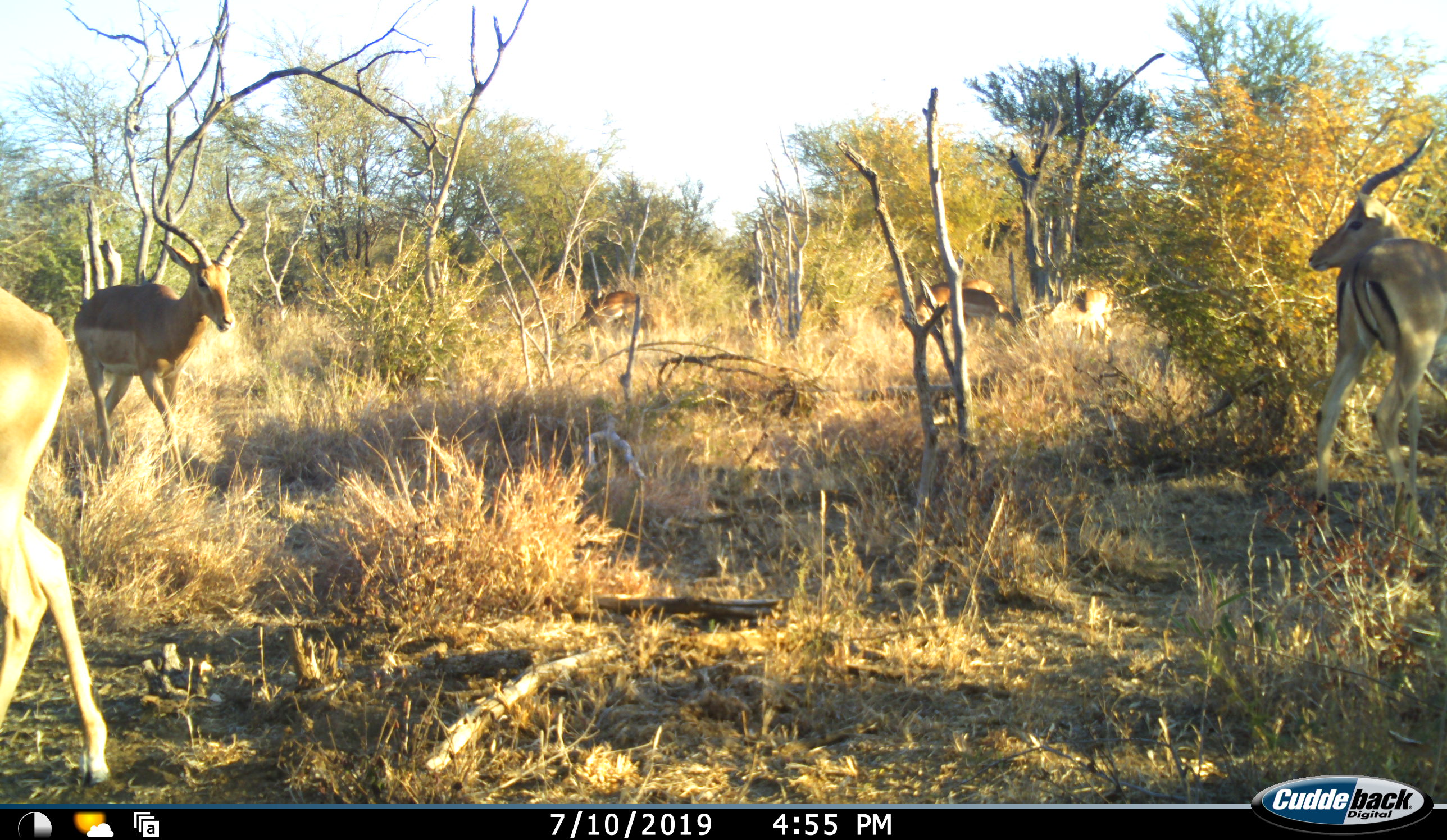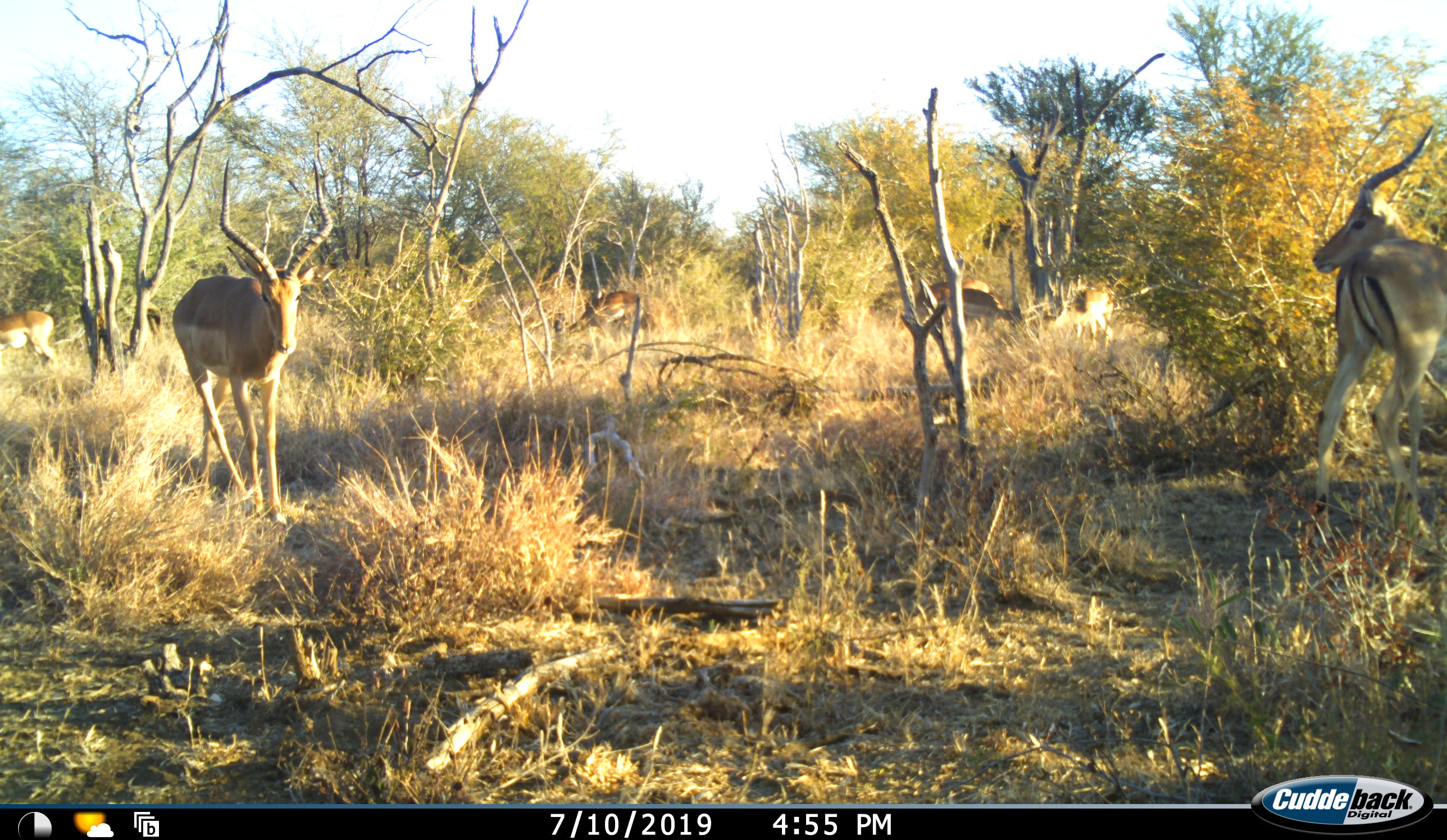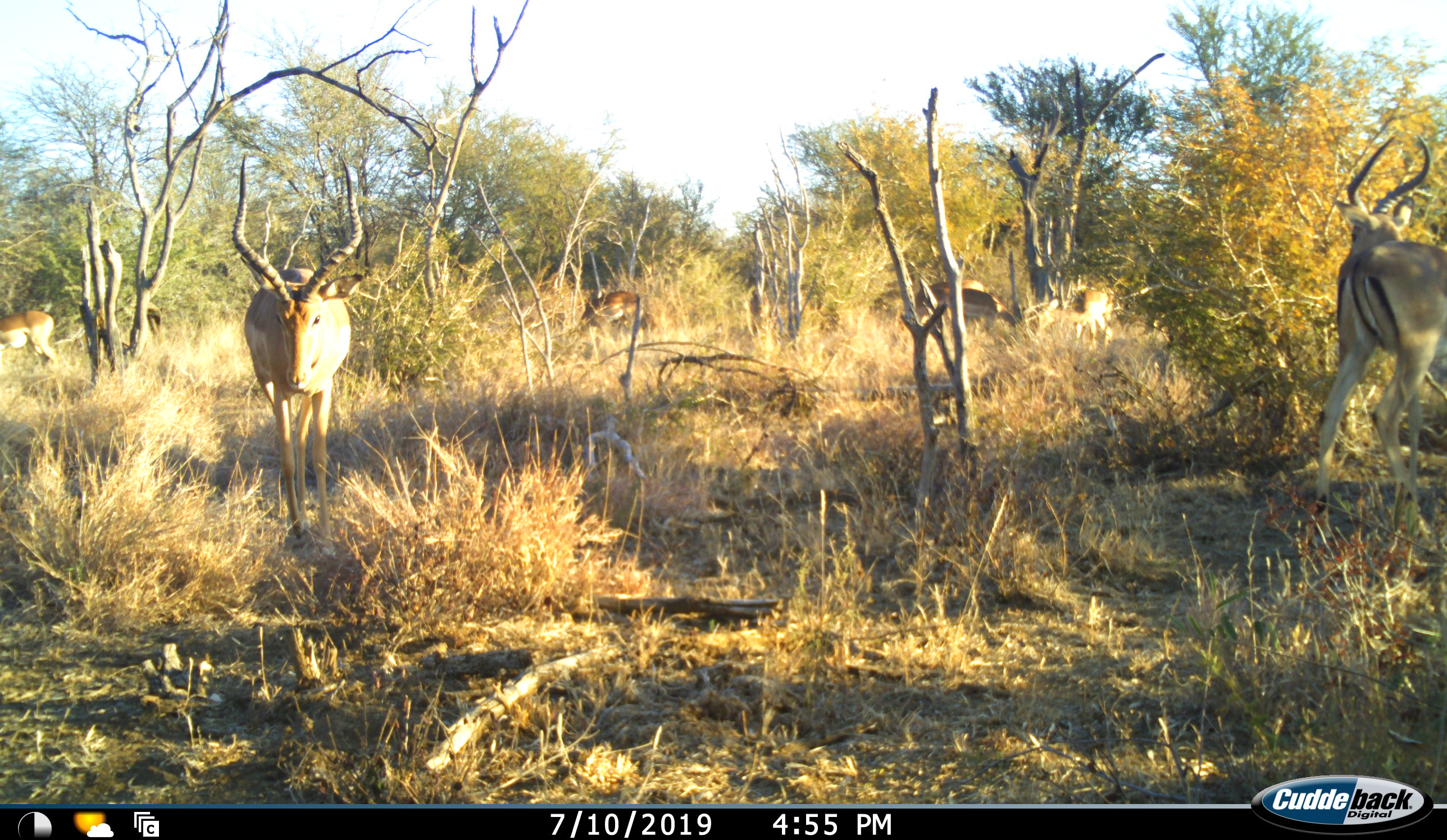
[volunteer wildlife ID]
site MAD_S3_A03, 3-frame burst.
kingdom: Animalia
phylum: Chordata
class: Mammalia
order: Artiodactyla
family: Bovidae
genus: Aepyceros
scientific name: Aepyceros melampus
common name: impala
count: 8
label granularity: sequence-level